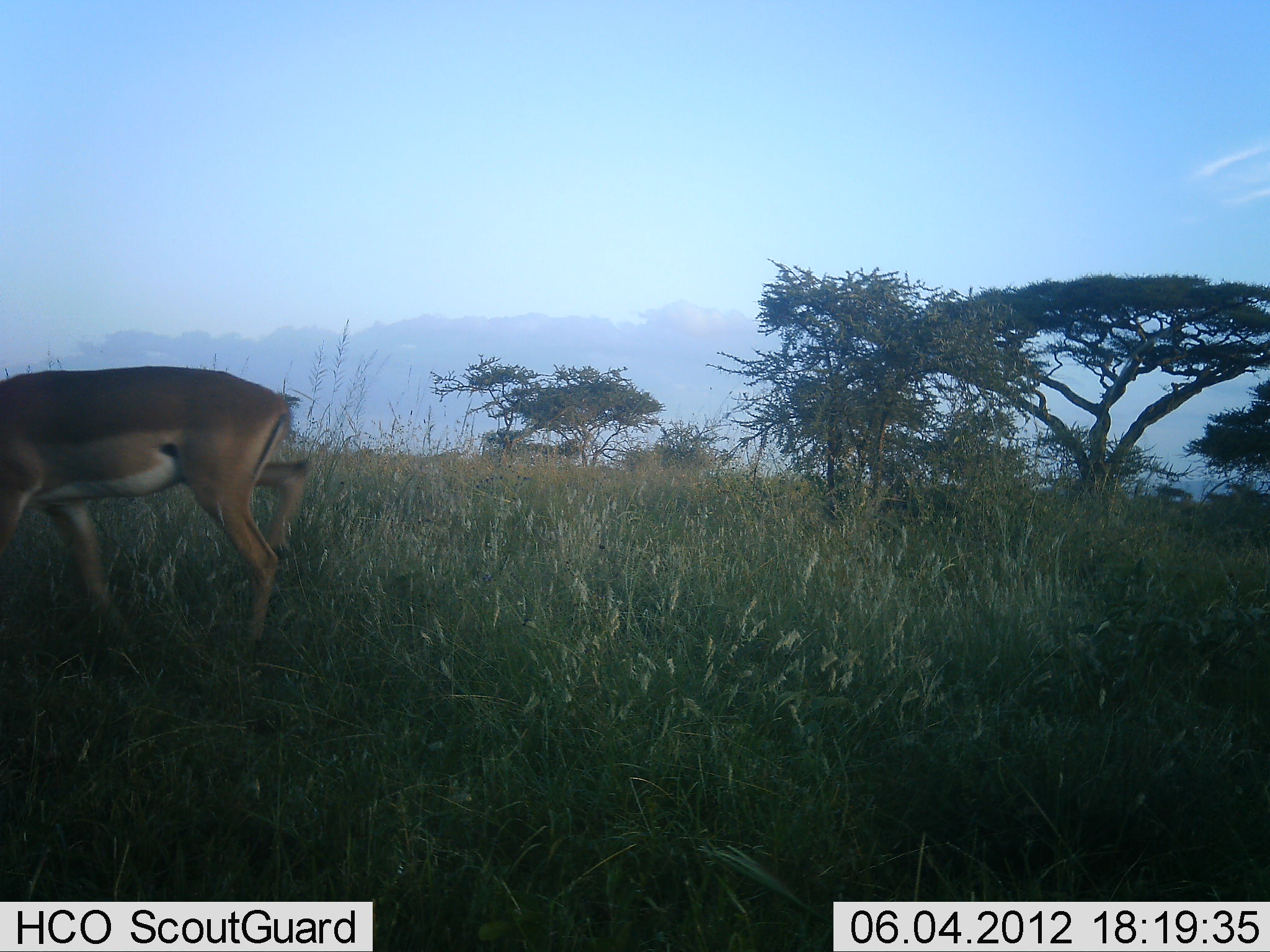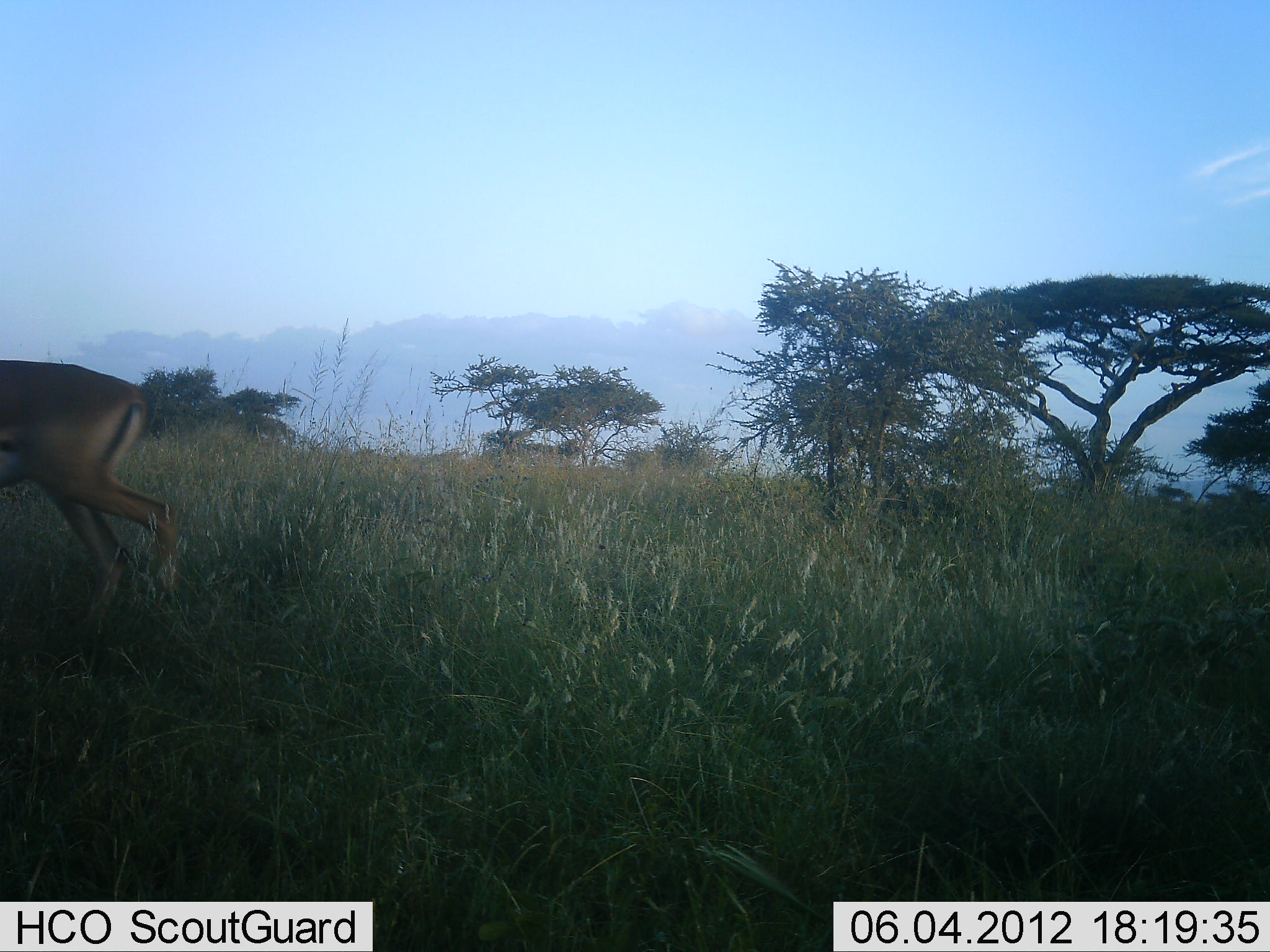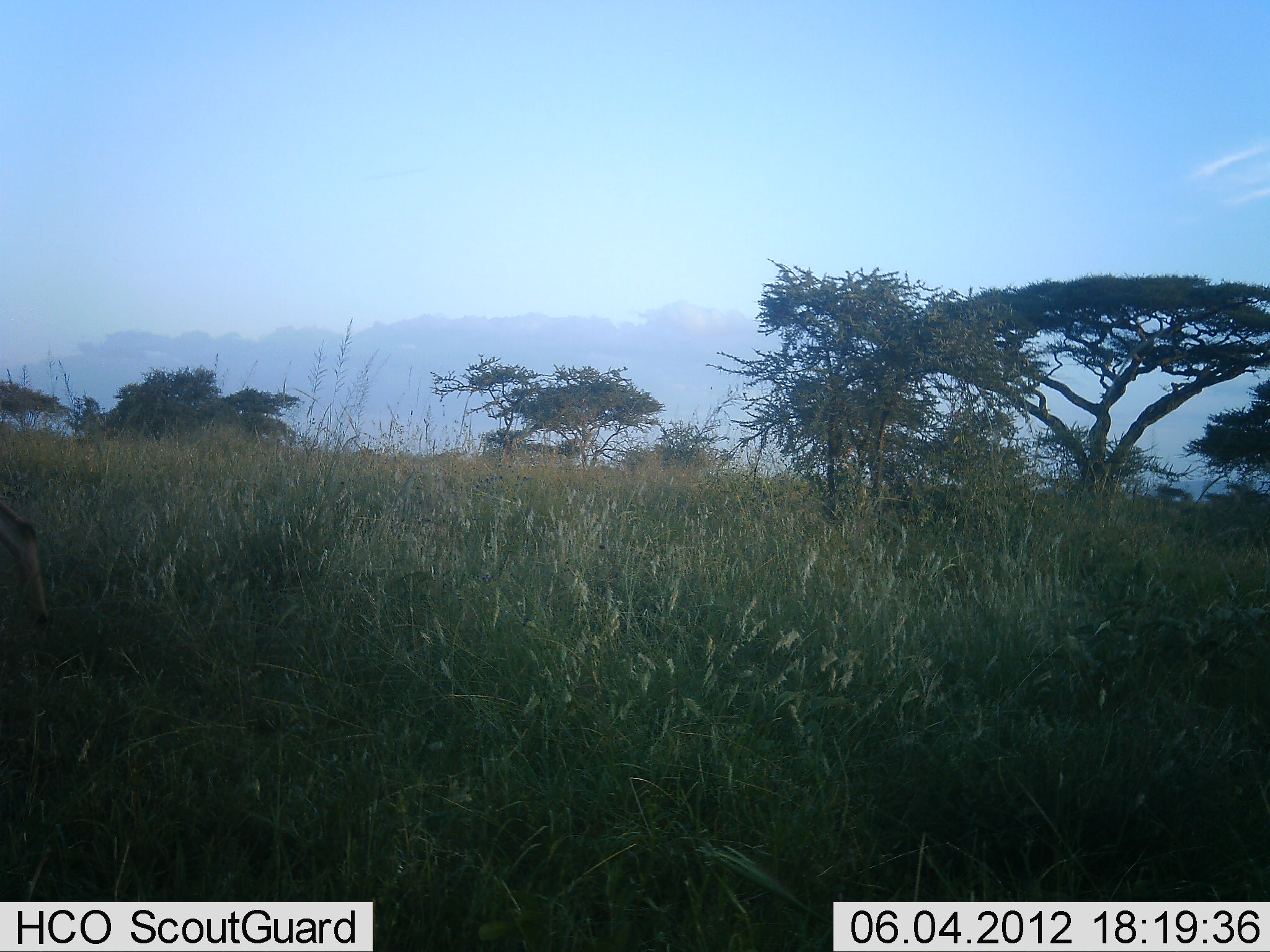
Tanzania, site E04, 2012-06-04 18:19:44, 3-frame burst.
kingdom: Animalia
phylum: Chordata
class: Mammalia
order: Artiodactyla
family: Bovidae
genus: Aepyceros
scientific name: Aepyceros melampus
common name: impala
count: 1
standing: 0%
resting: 0%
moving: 100%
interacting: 0%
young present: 0%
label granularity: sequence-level